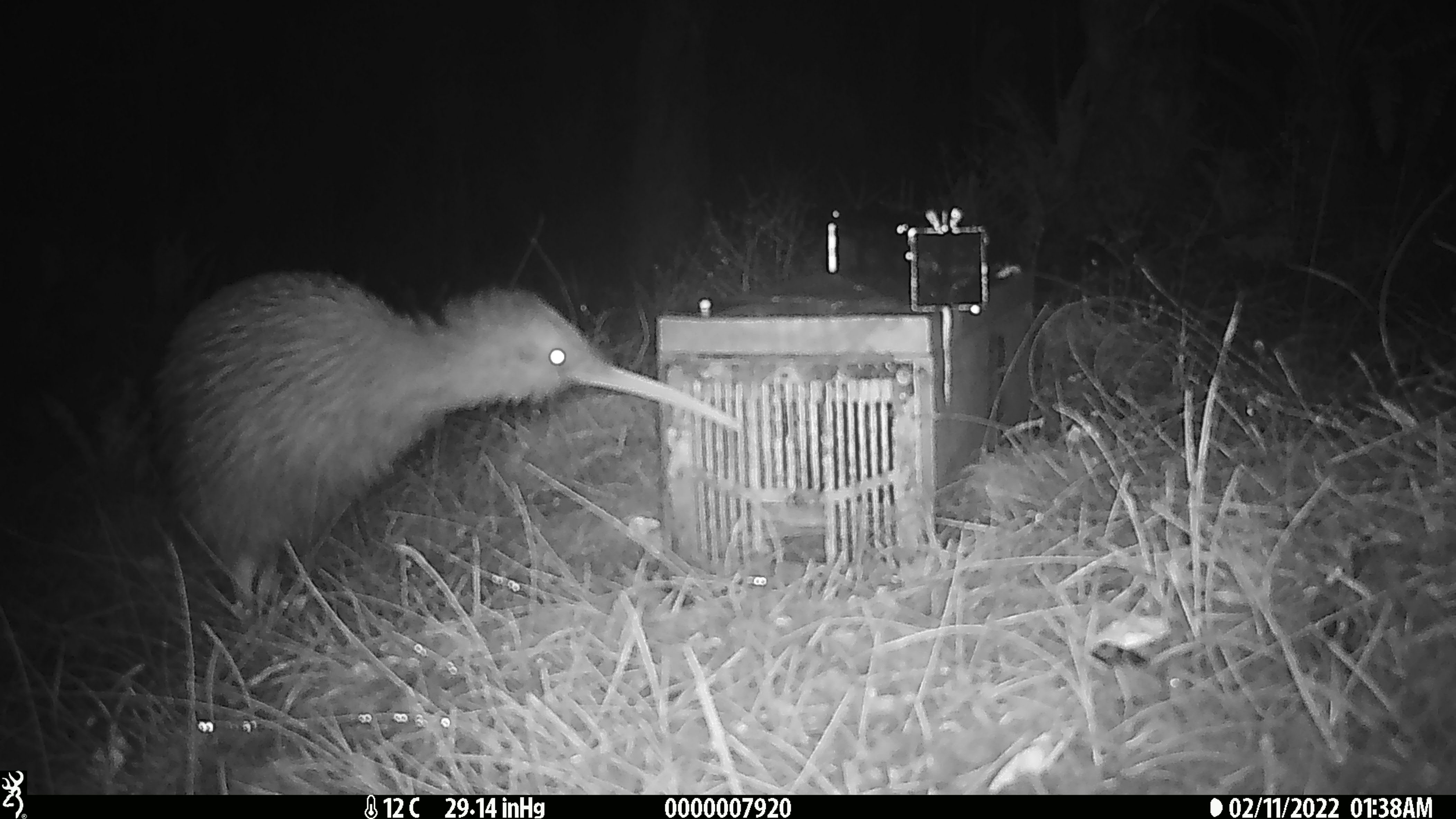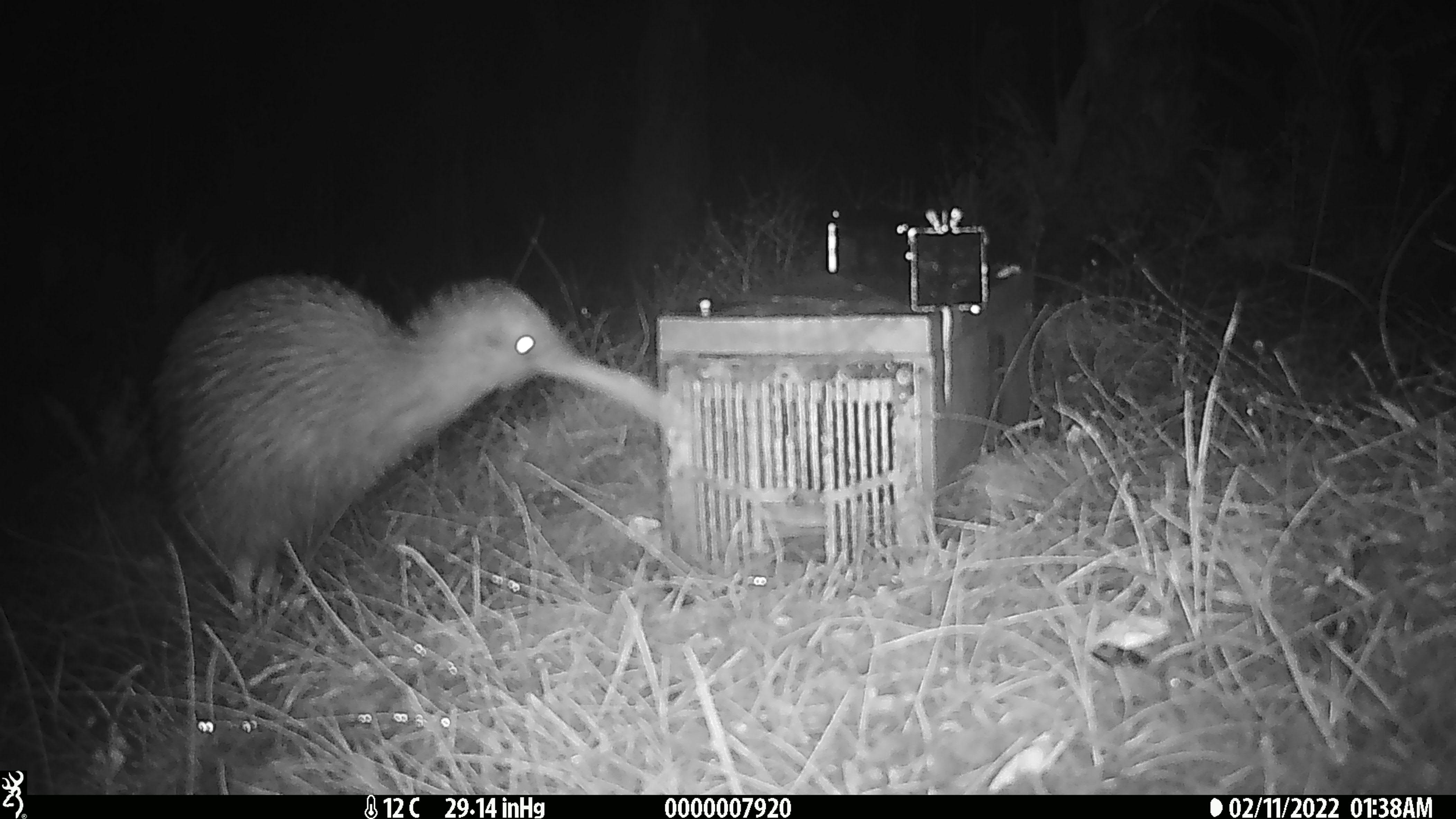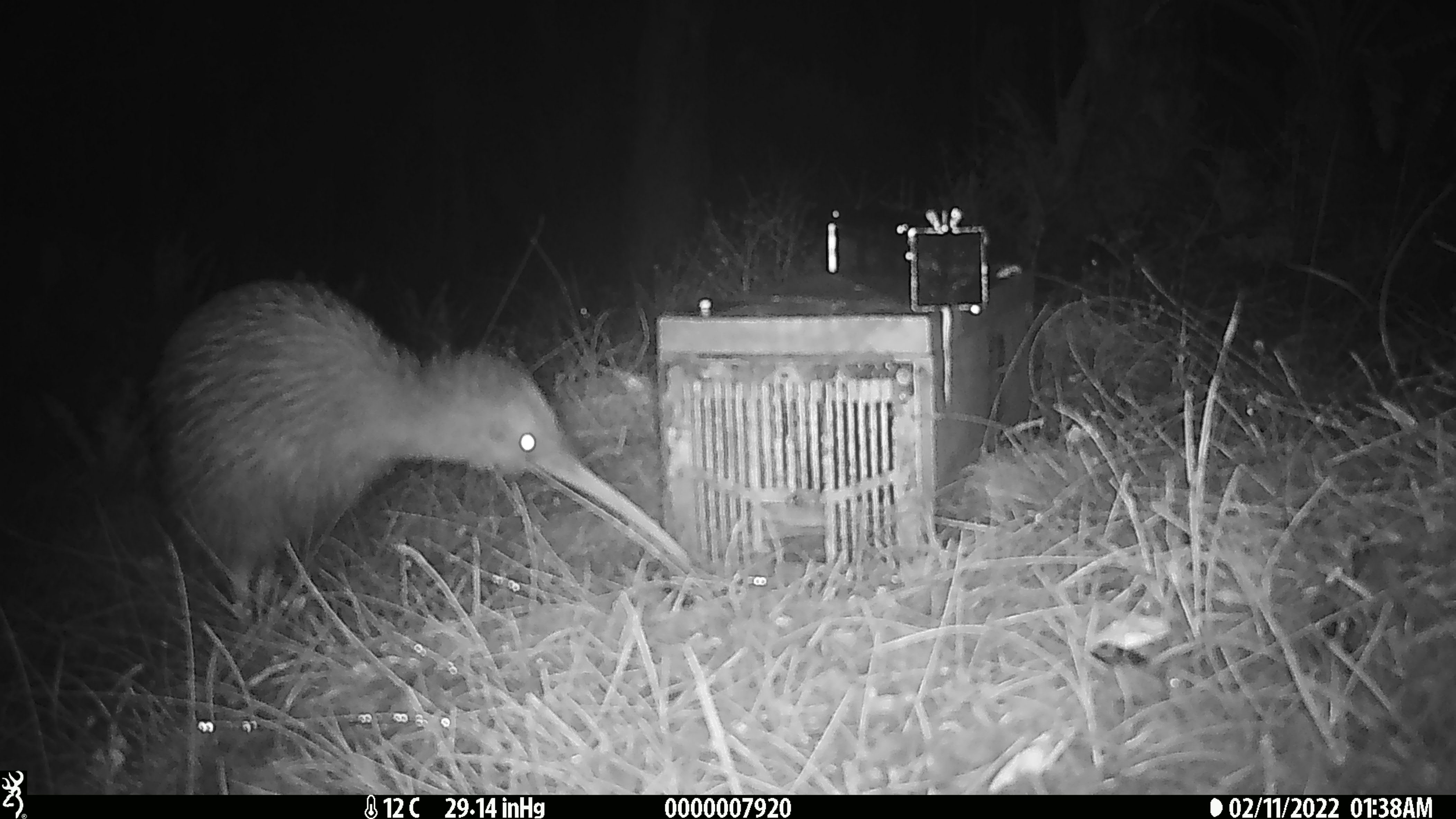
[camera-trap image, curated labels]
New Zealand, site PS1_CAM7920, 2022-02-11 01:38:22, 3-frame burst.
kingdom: Animalia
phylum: Chordata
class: Aves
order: Apterygiformes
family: Apterygidae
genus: Apteryx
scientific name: Apteryx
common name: kiwi